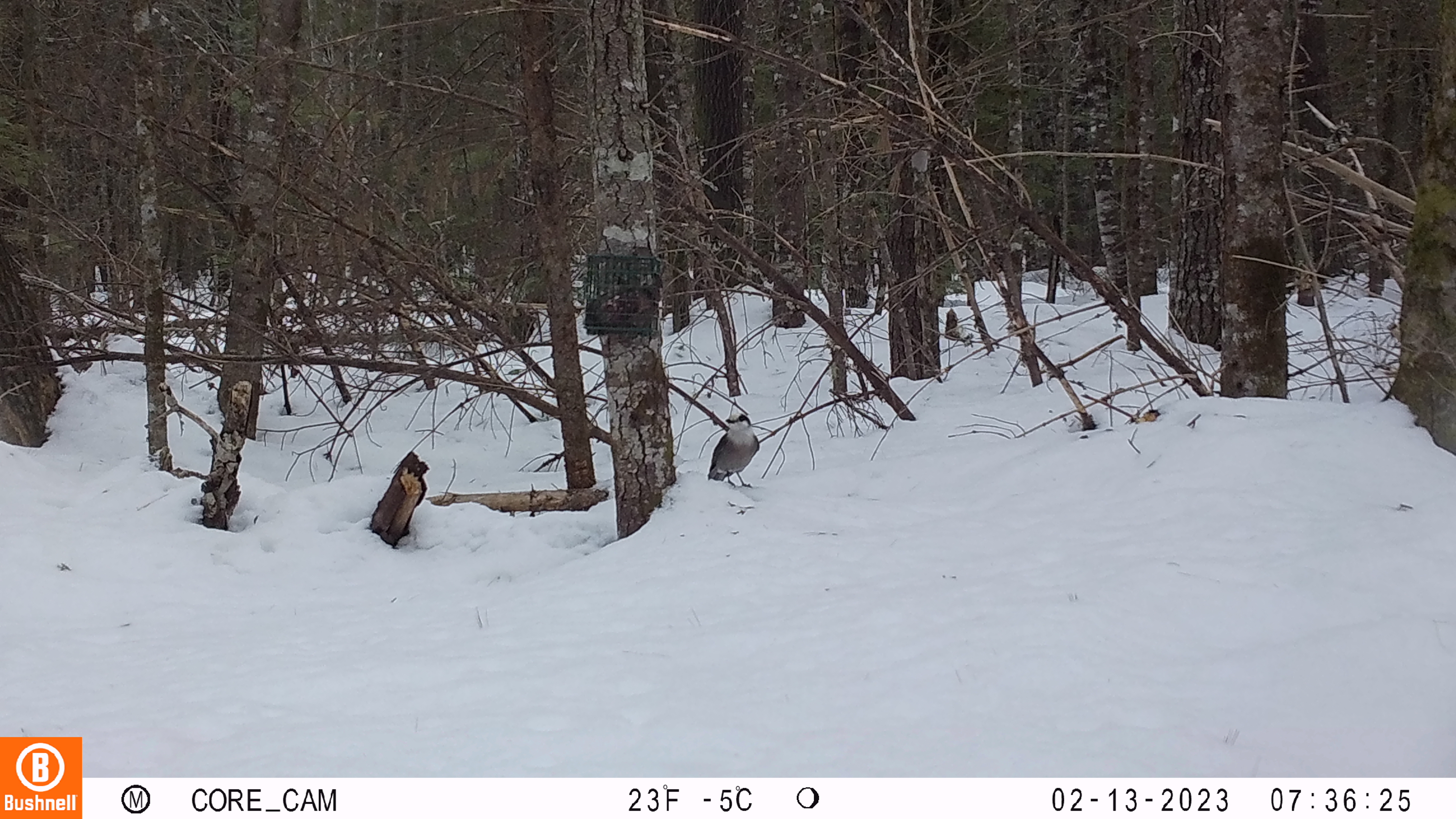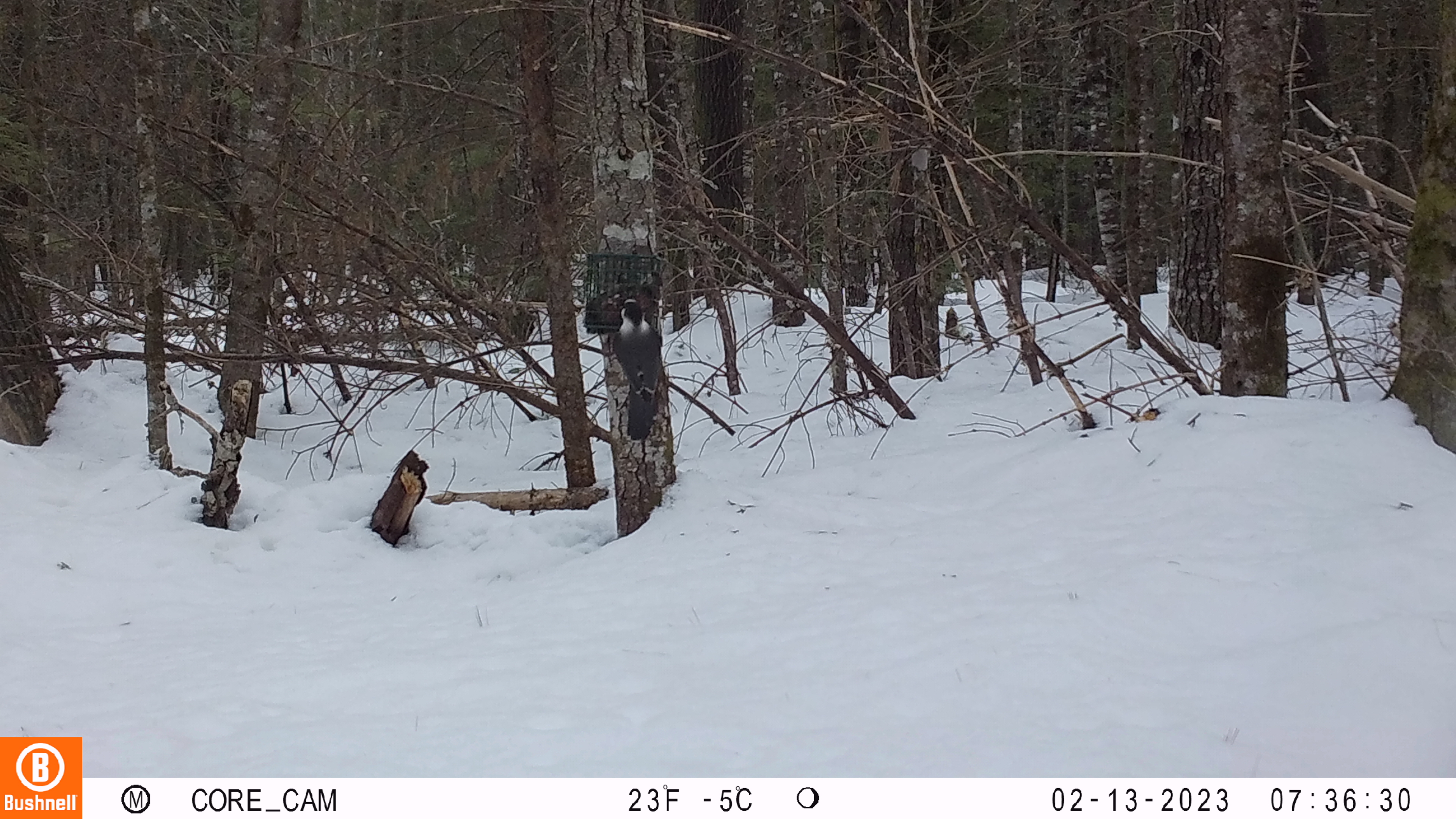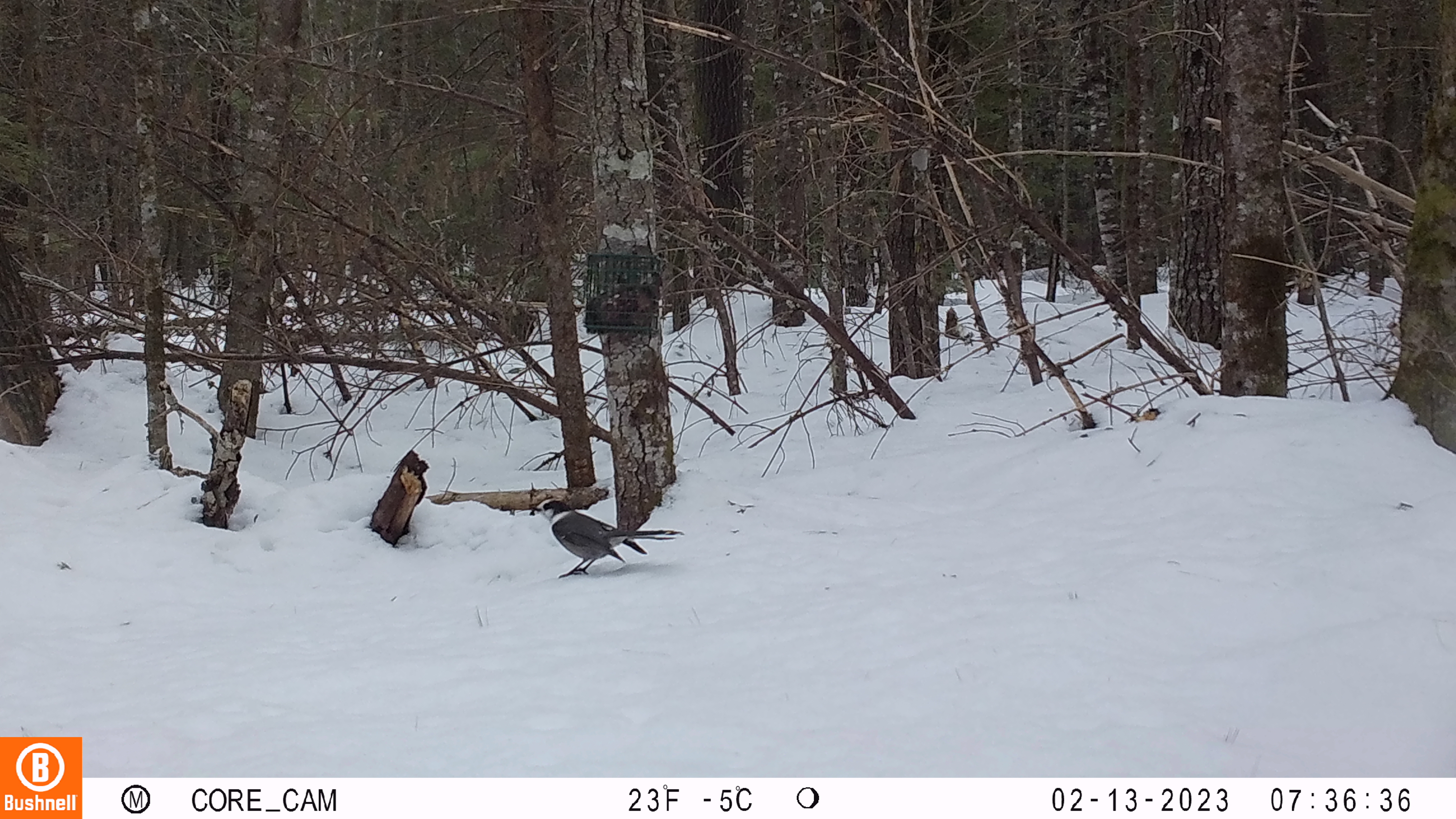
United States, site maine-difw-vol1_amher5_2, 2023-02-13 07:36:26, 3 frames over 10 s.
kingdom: Animalia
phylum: Chordata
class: Aves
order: Passeriformes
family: Corvidae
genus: Perisoreus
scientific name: Perisoreus canadensis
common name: canada jay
Canada jay (Perisoreus canadensis).